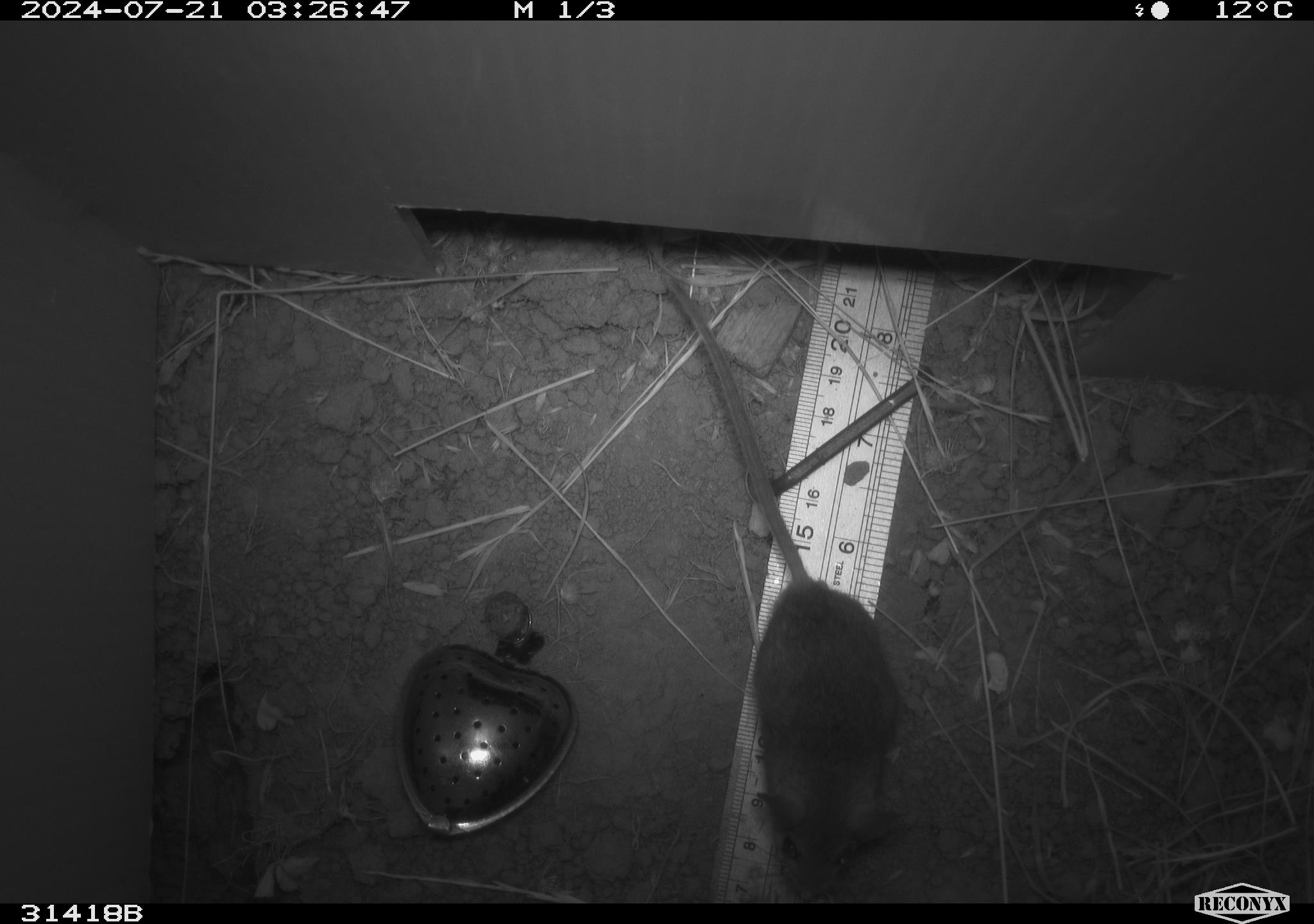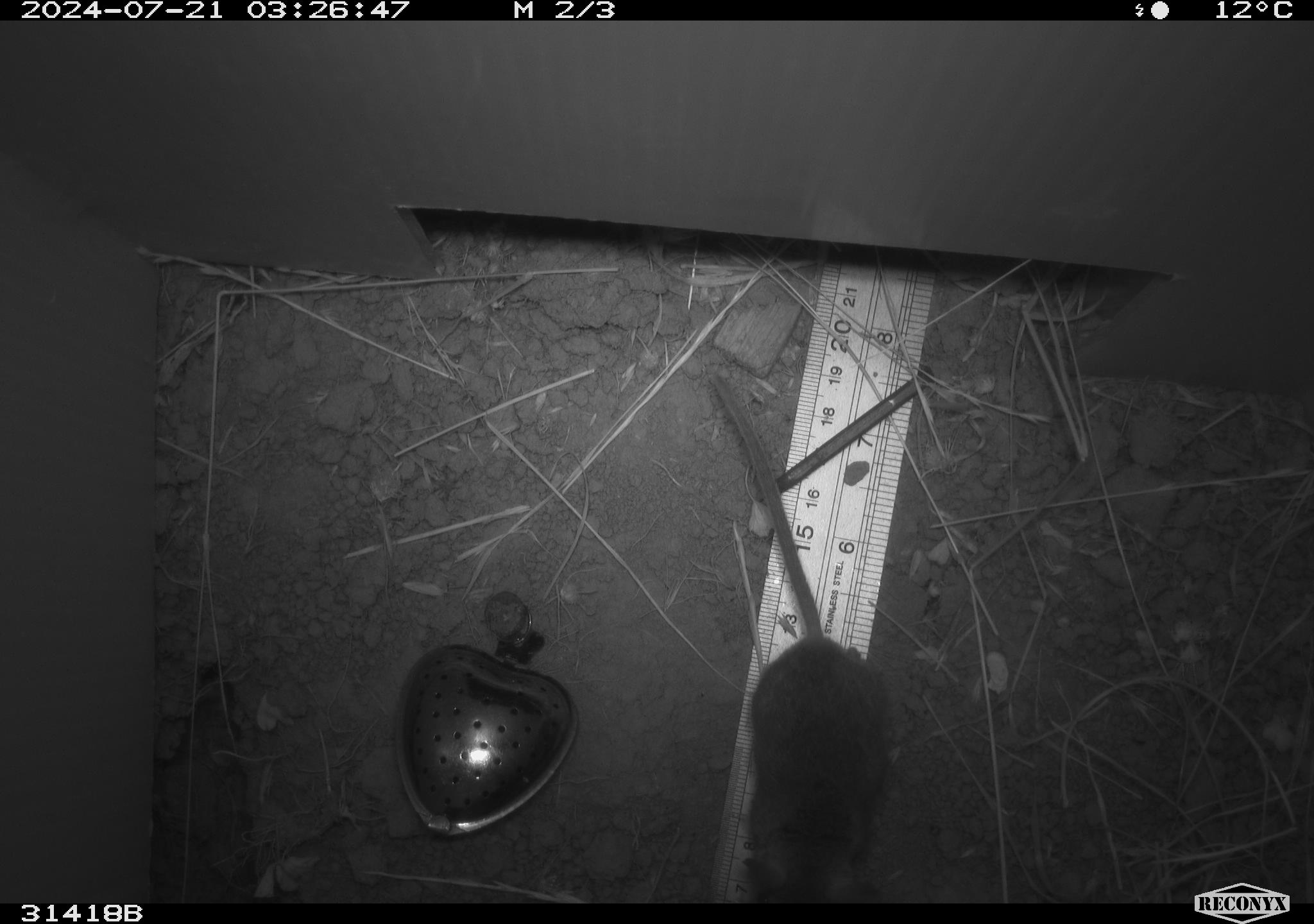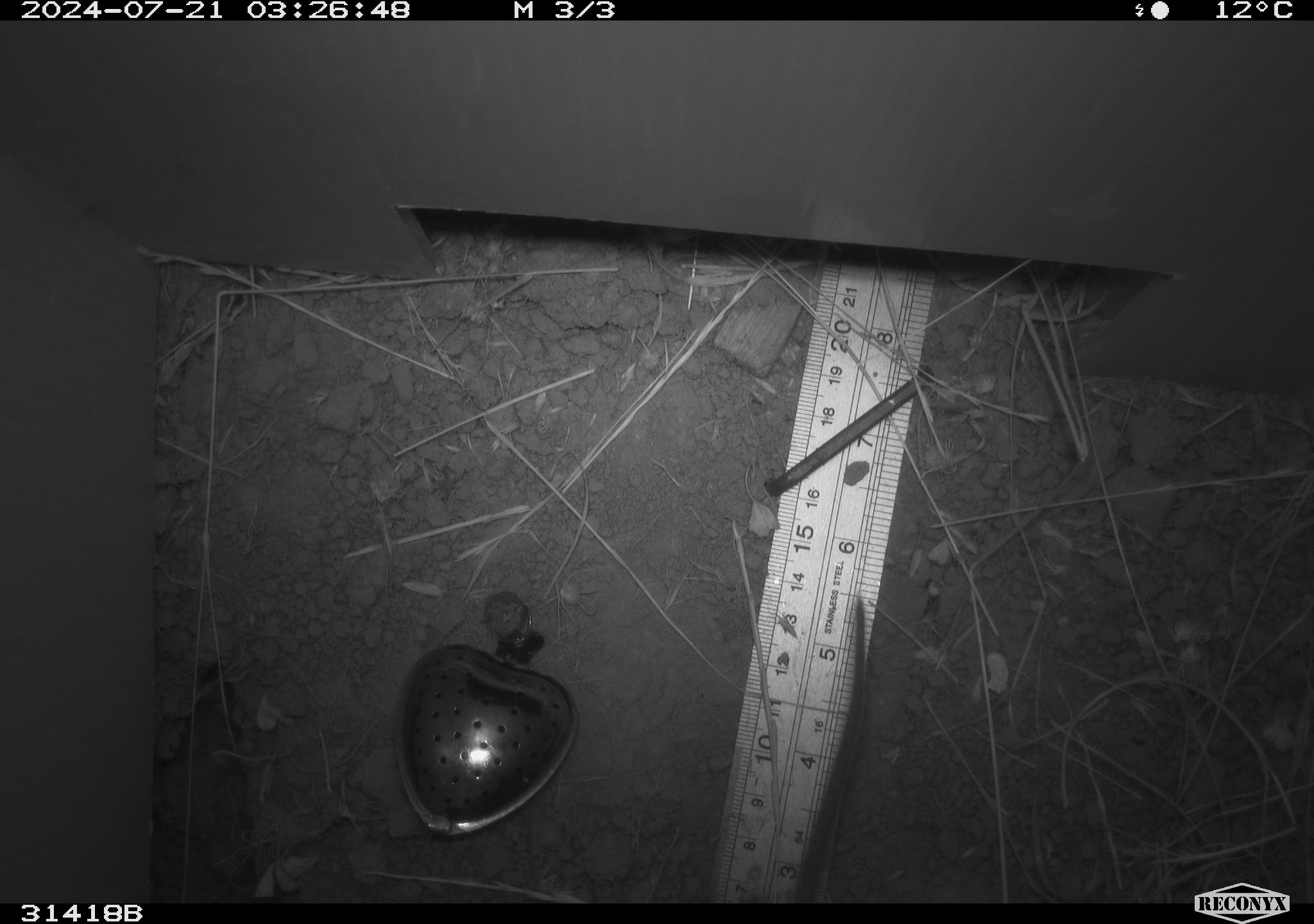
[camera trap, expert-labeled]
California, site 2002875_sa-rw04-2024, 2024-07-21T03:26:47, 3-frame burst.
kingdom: Animalia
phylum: Chordata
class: Mammalia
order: Rodentia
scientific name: Rodentia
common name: mouse species